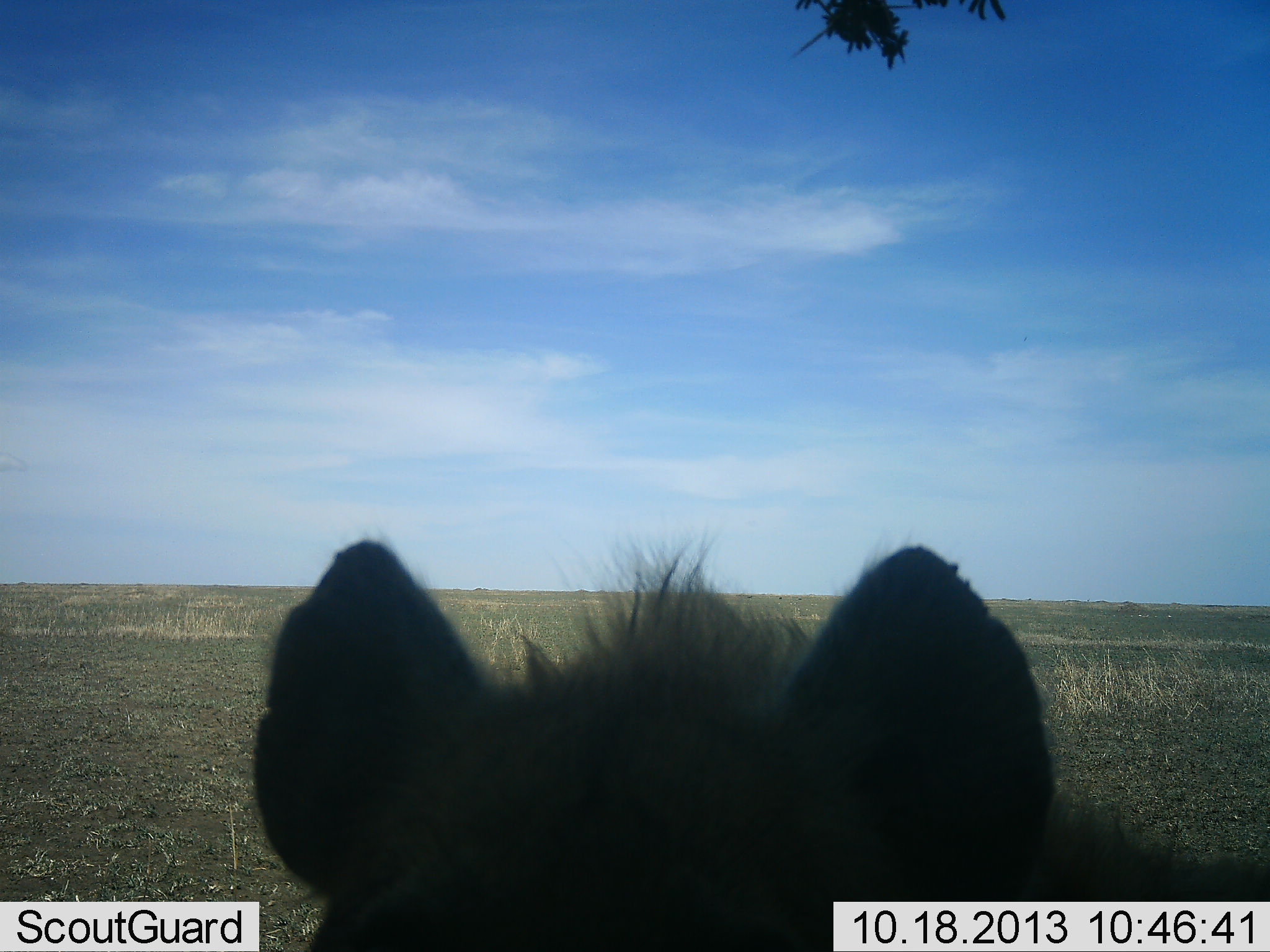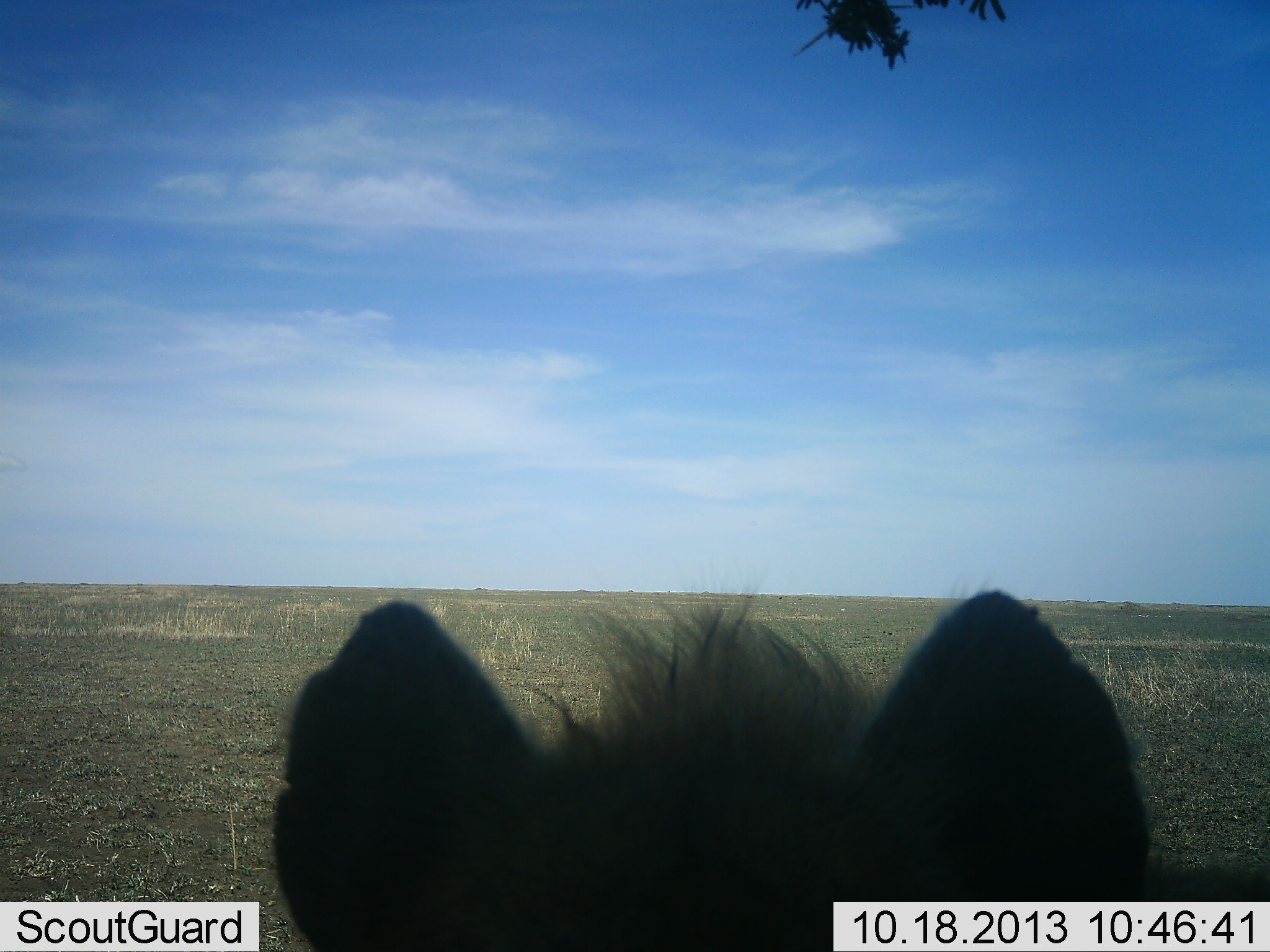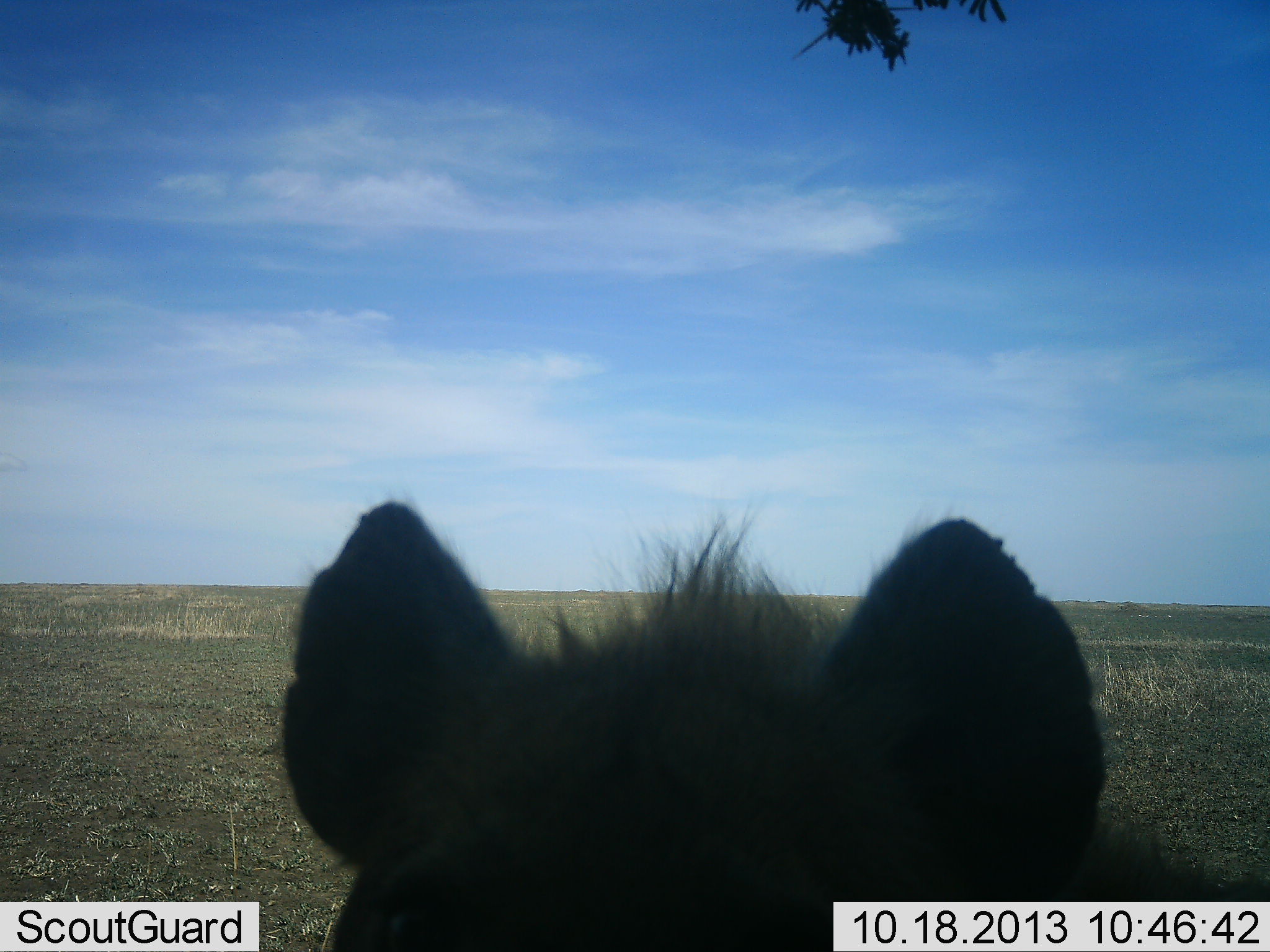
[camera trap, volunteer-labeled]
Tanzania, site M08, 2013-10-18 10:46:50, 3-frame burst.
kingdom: Animalia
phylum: Chordata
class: Mammalia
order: Carnivora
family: Hyaenidae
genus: Crocuta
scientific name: Crocuta crocuta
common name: spotted hyena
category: hyenaspotted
Hyenaspotted (spotted hyena) (Crocuta crocuta), count 1. Behavior (volunteer vote fractions): standing 70%, resting 30%, moving 0%, interacting 0%. Young present (vote fraction): 0%. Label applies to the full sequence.